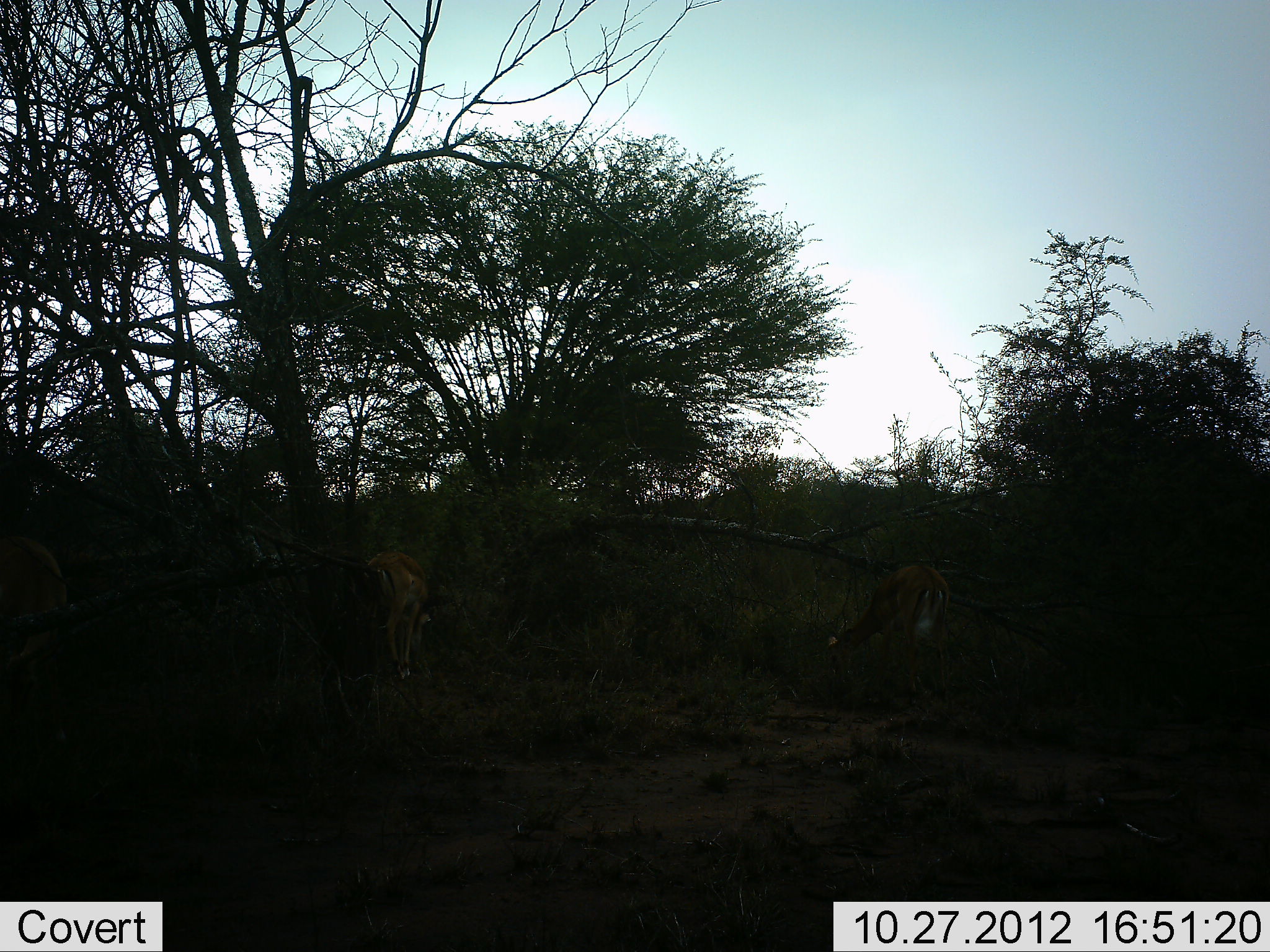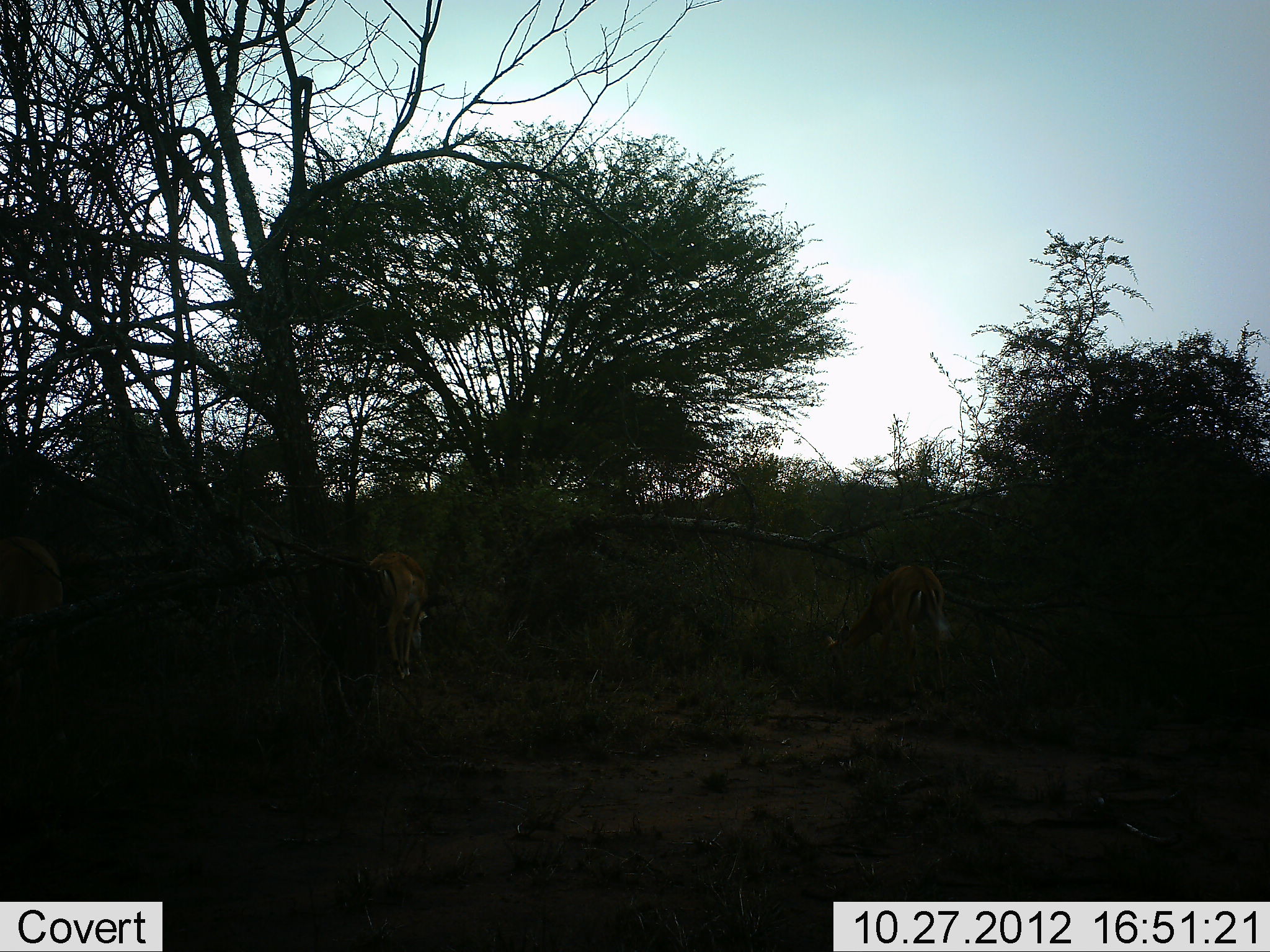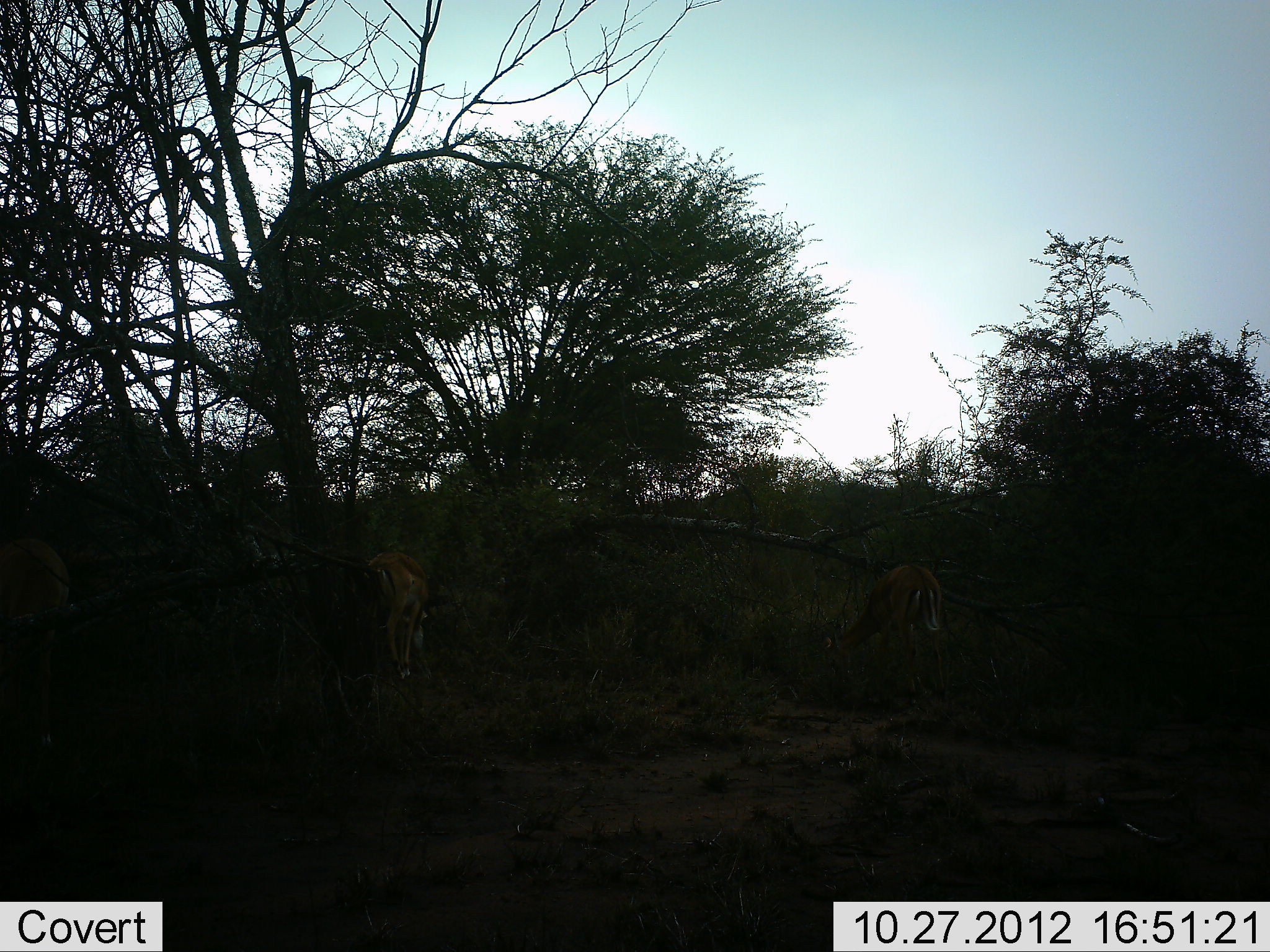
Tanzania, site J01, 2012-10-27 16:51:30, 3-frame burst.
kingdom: Animalia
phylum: Chordata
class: Mammalia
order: Artiodactyla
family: Bovidae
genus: Aepyceros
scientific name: Aepyceros melampus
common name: impala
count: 3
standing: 20%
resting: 0%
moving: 0%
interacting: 0%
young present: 0%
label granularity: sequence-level